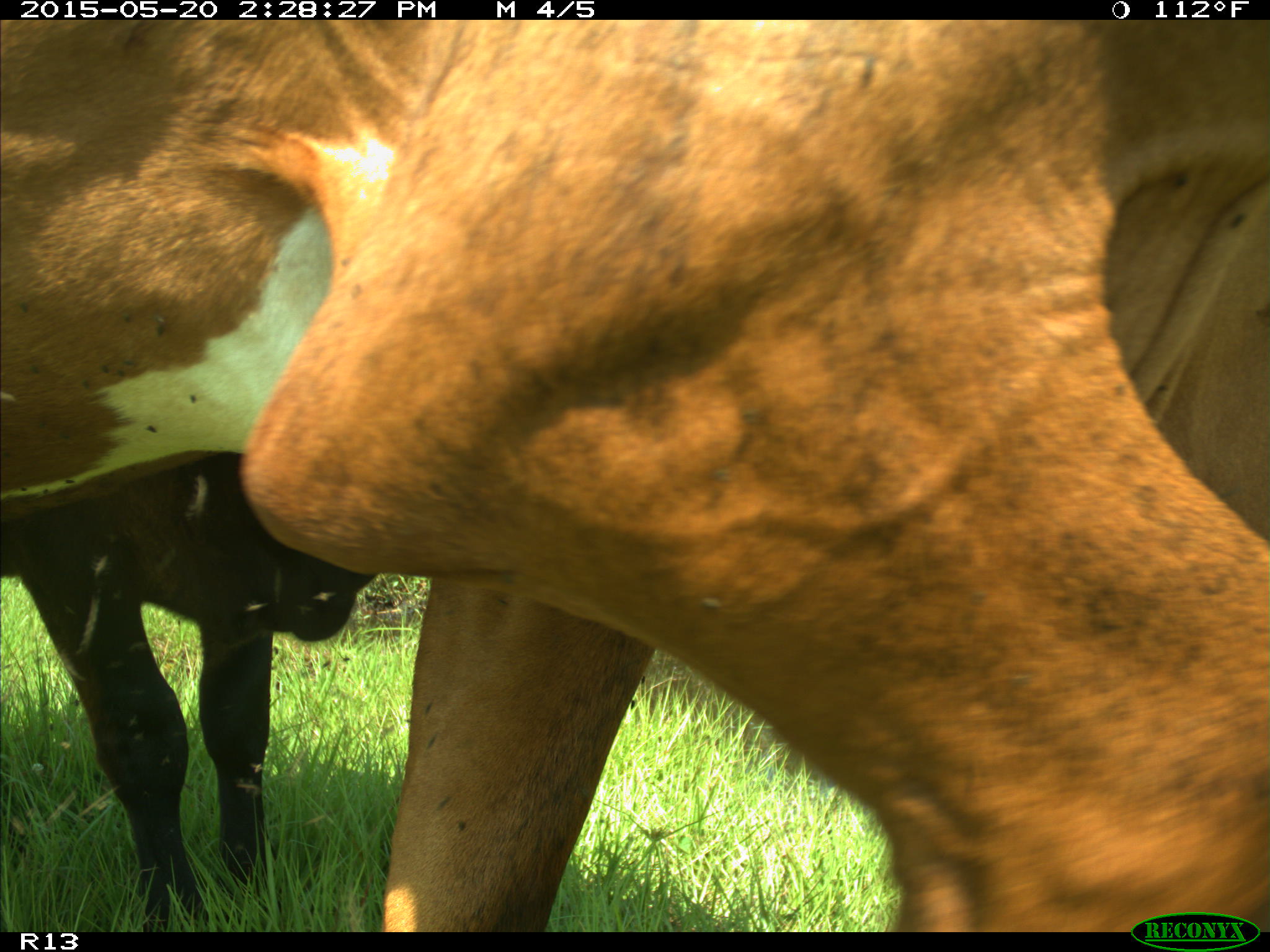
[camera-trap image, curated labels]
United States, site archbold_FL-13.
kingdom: Animalia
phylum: Chordata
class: Mammalia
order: Artiodactyla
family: Bovidae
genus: Bos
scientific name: Bos taurus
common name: domestic cow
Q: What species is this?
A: Bos taurus (domestic cow).